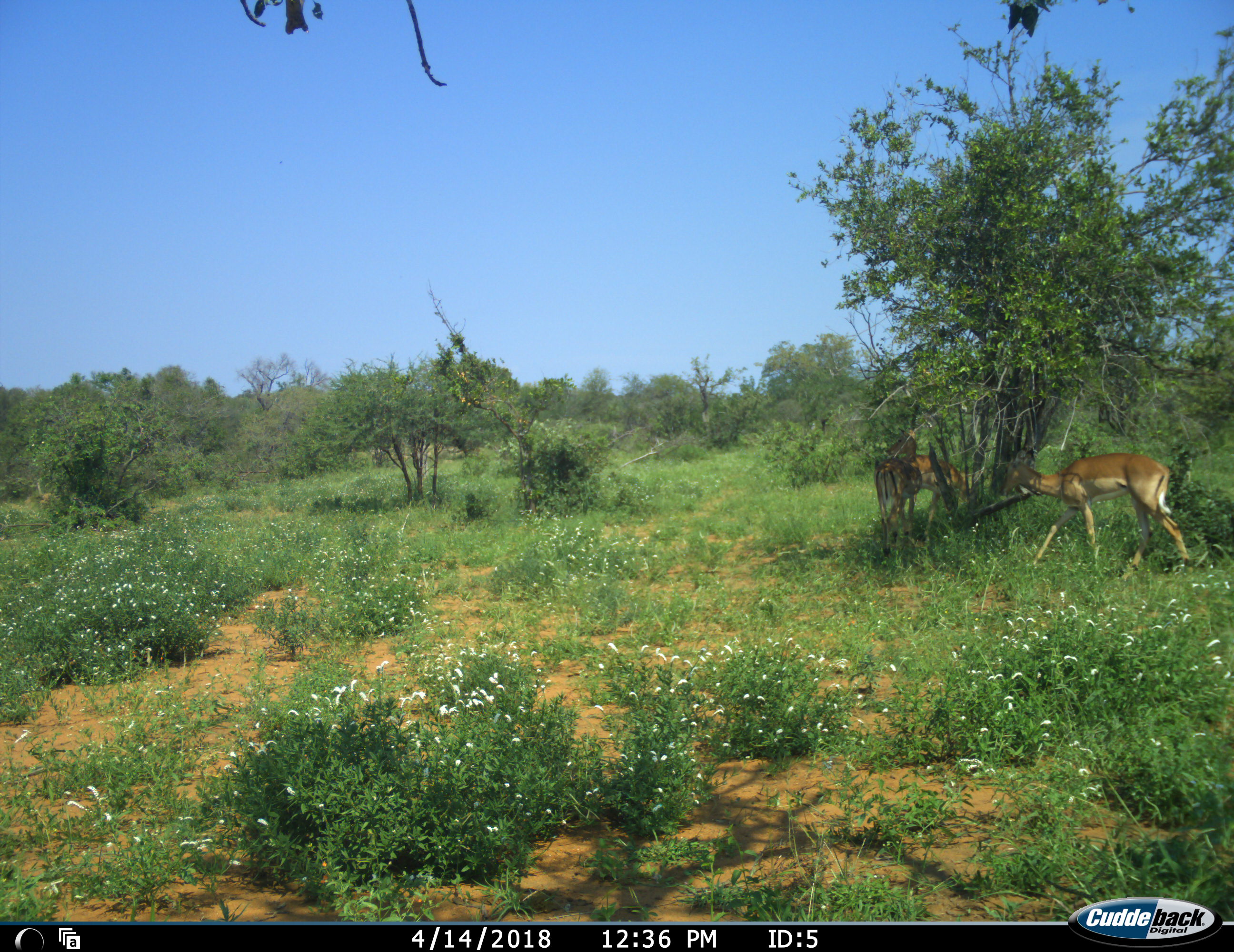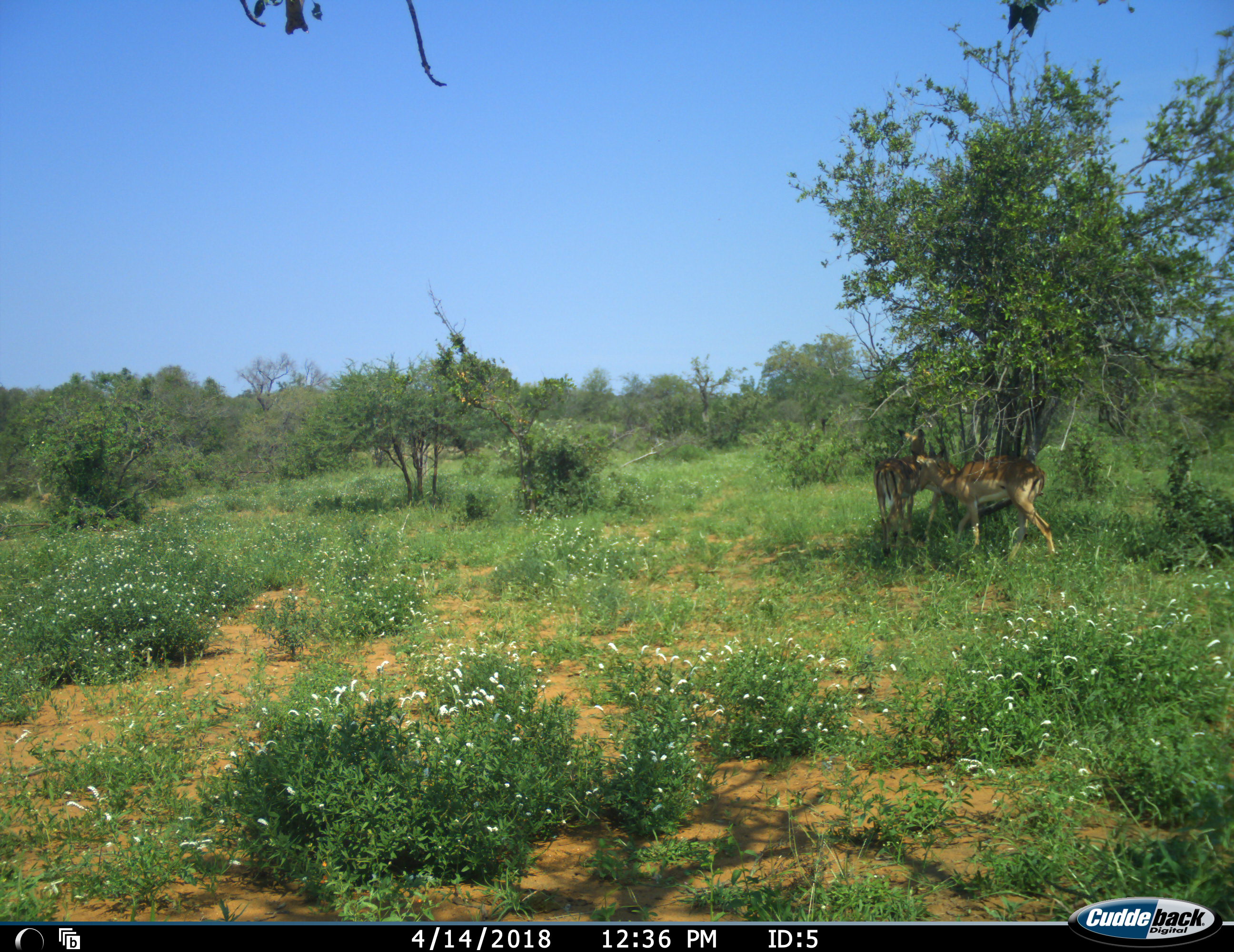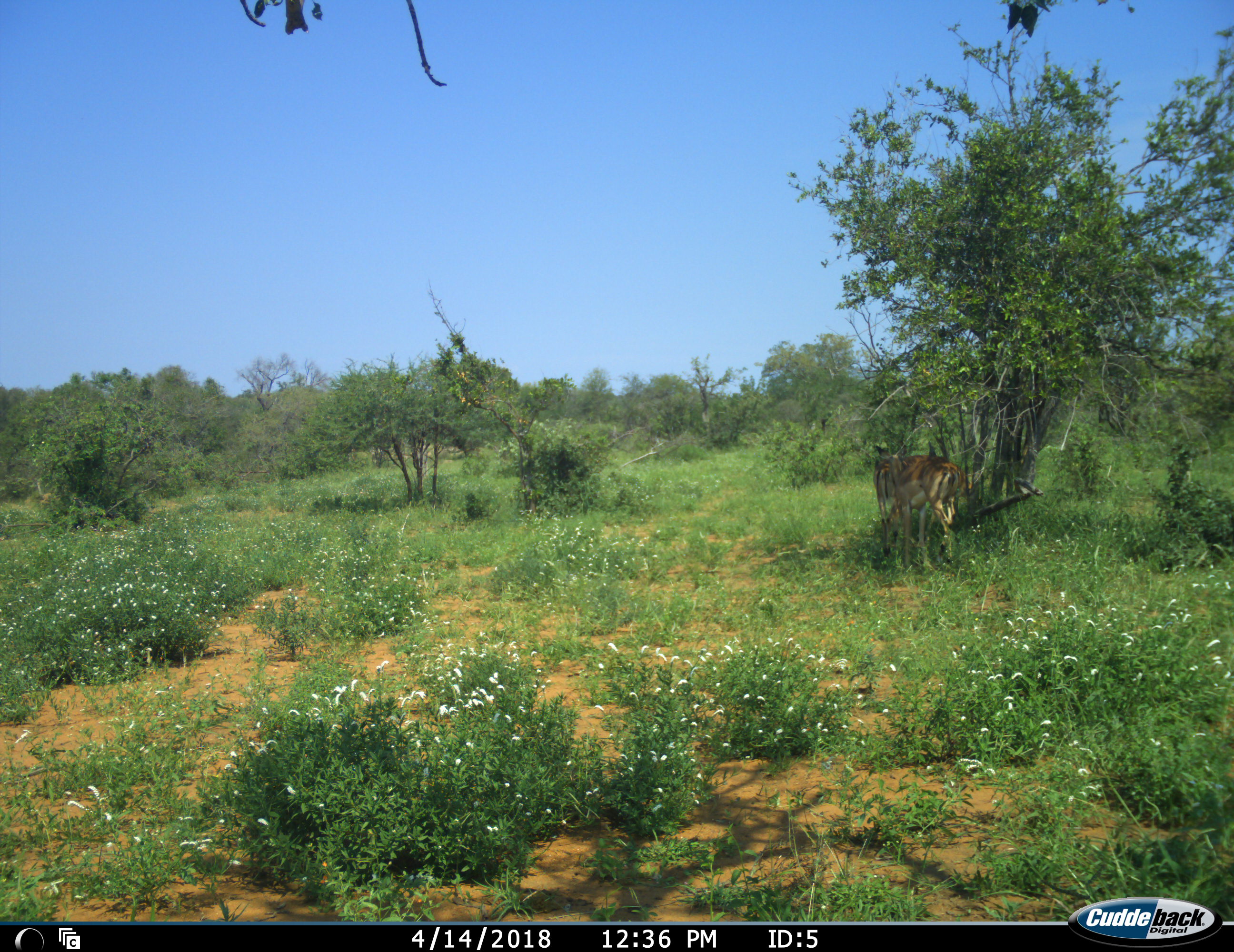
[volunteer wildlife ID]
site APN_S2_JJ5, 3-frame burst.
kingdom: Animalia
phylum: Chordata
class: Mammalia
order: Artiodactyla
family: Bovidae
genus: Aepyceros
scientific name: Aepyceros melampus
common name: impala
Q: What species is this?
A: Impala (Aepyceros melampus).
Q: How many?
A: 3.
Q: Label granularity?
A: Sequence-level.